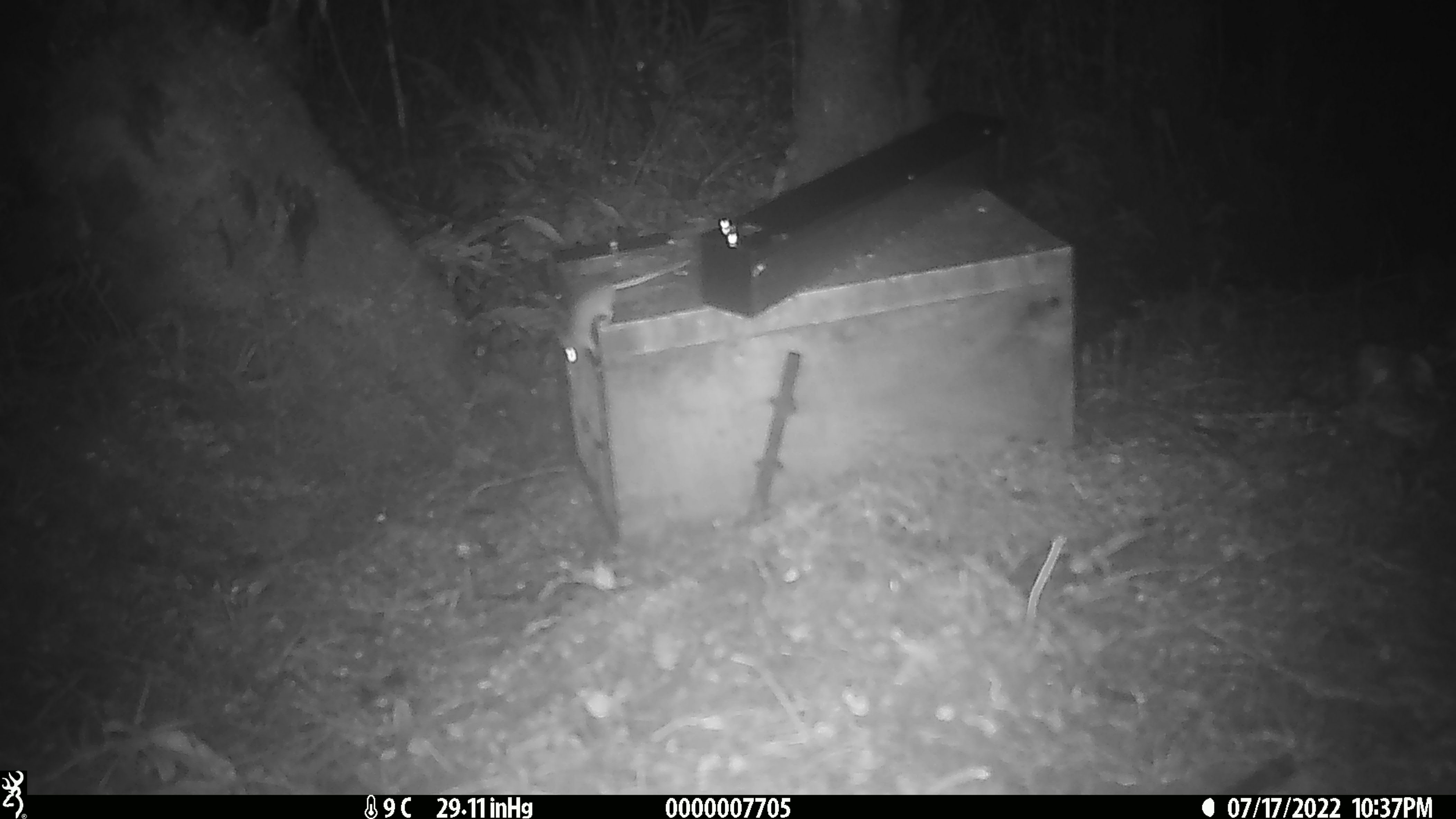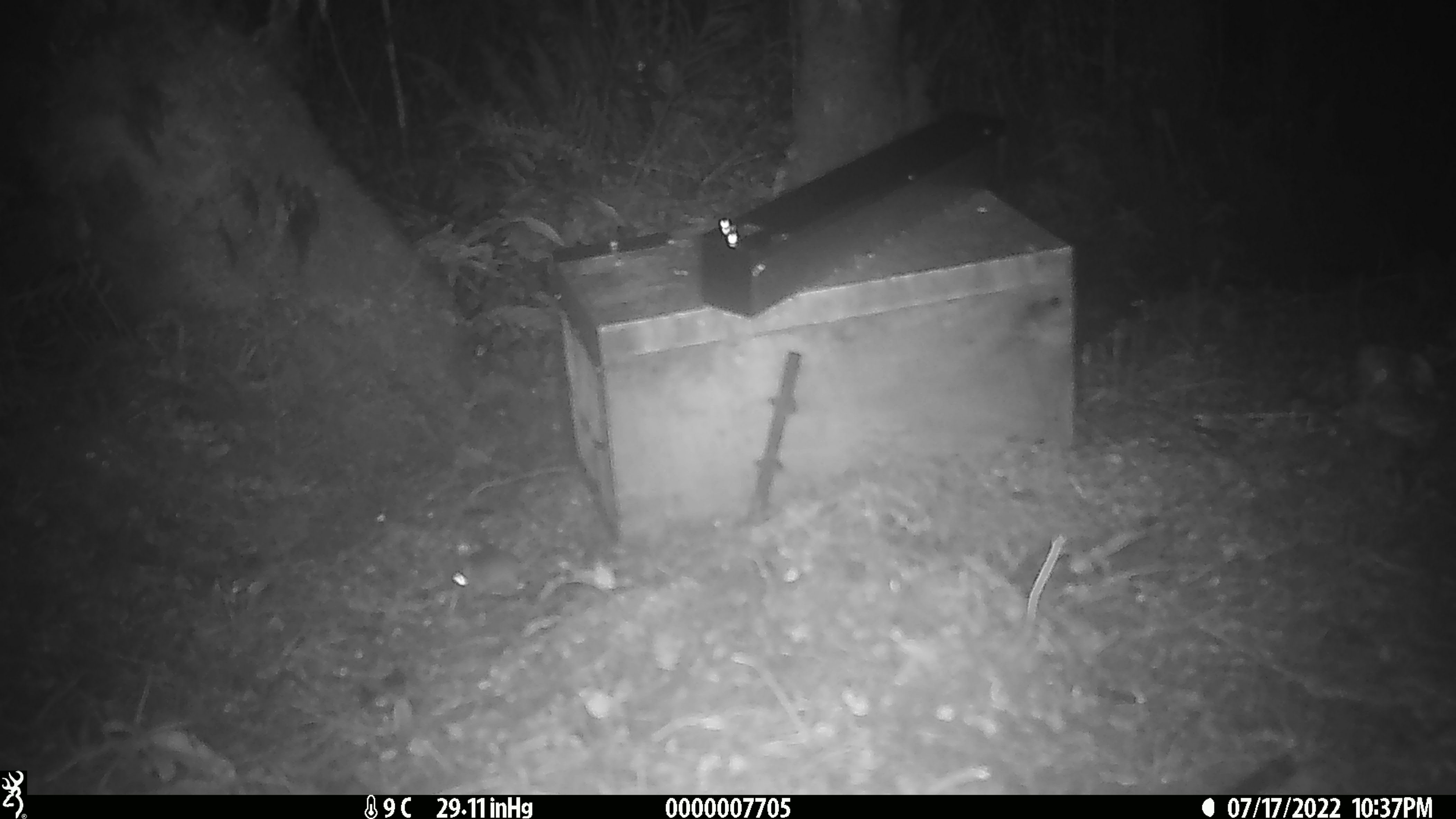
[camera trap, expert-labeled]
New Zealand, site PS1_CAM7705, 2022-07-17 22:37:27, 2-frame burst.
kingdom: Animalia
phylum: Chordata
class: Mammalia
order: Rodentia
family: Muridae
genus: Mus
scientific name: Mus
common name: mouse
Mouse (Mus).